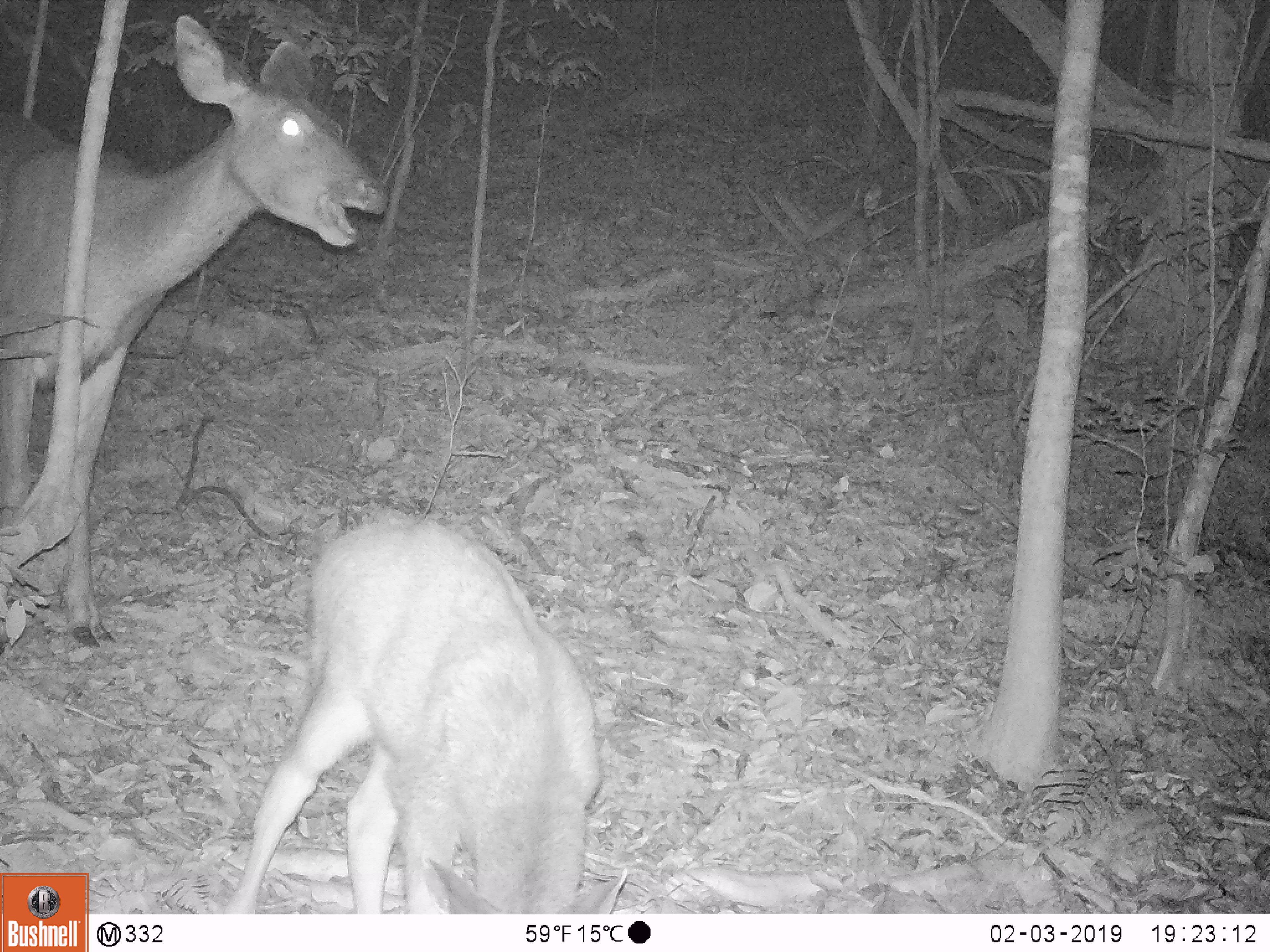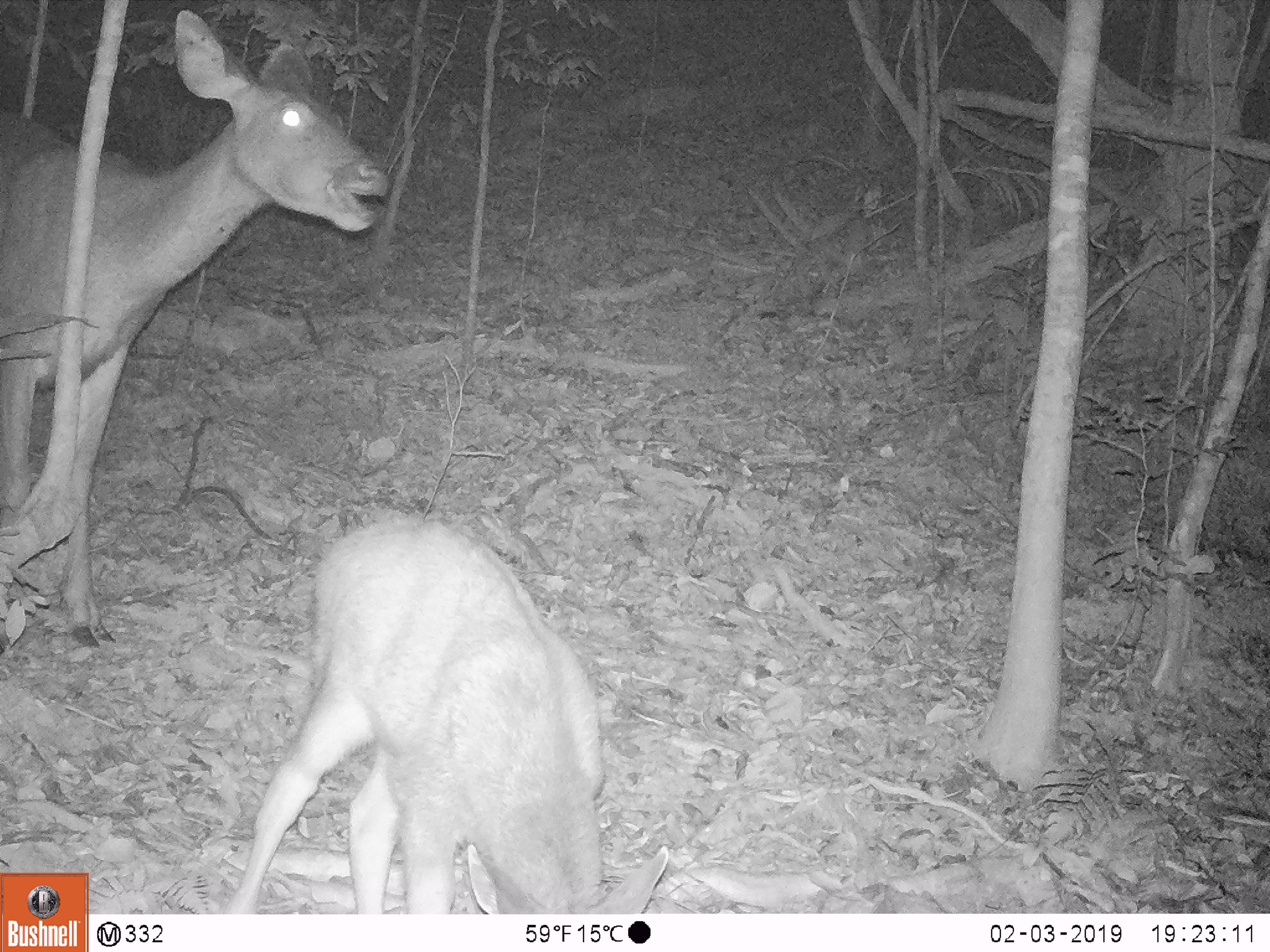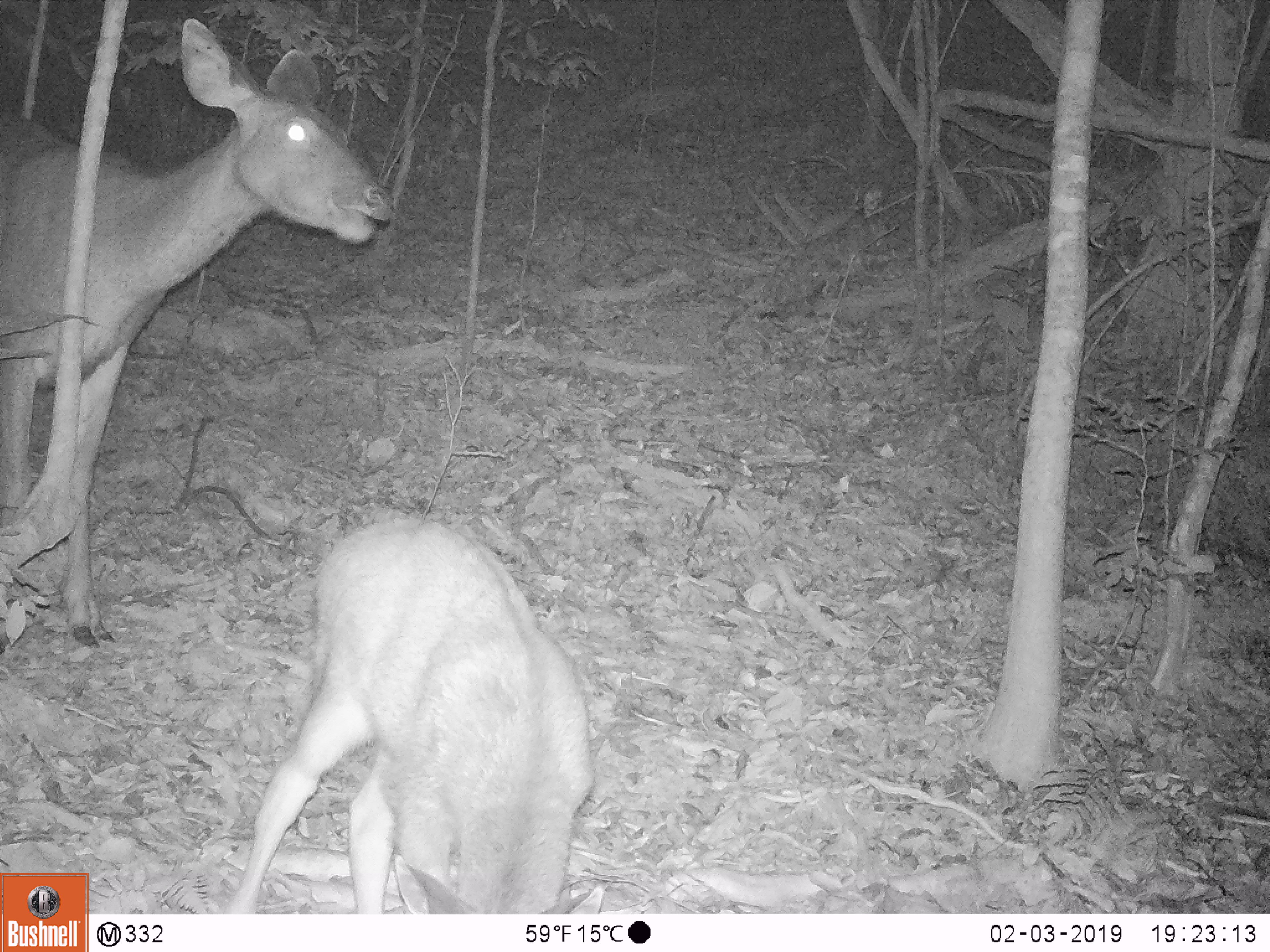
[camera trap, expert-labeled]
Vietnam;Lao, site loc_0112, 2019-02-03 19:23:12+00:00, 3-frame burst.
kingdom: Animalia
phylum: Chordata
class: Mammalia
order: Artiodactyla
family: Cervidae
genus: Rusa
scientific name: Rusa unicolor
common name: sambar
Sambar (Rusa unicolor). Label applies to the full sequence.